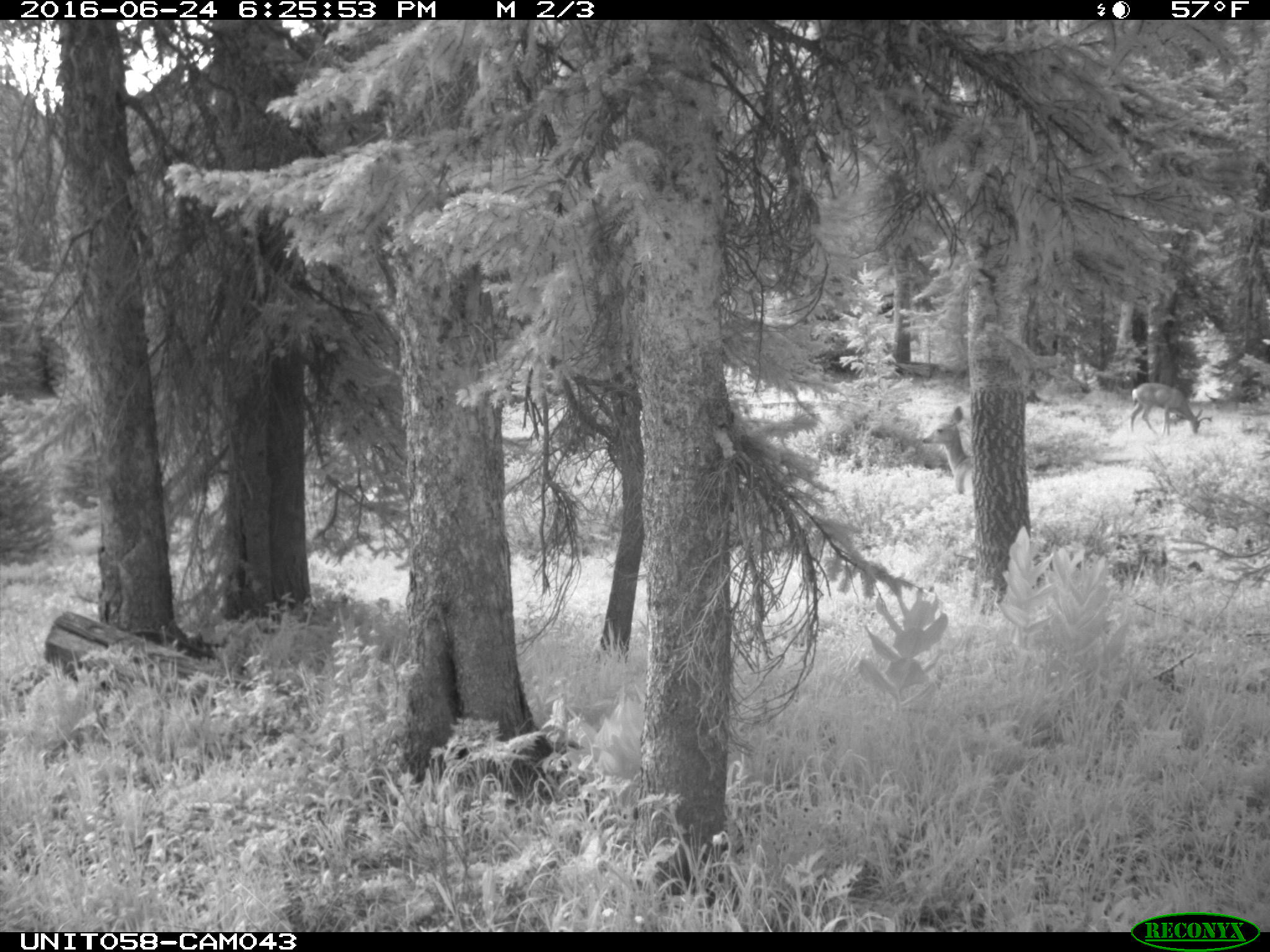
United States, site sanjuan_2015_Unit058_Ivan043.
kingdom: Animalia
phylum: Chordata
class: Mammalia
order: Artiodactyla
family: Cervidae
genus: Odocoileus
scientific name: Odocoileus hemionus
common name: mule deer